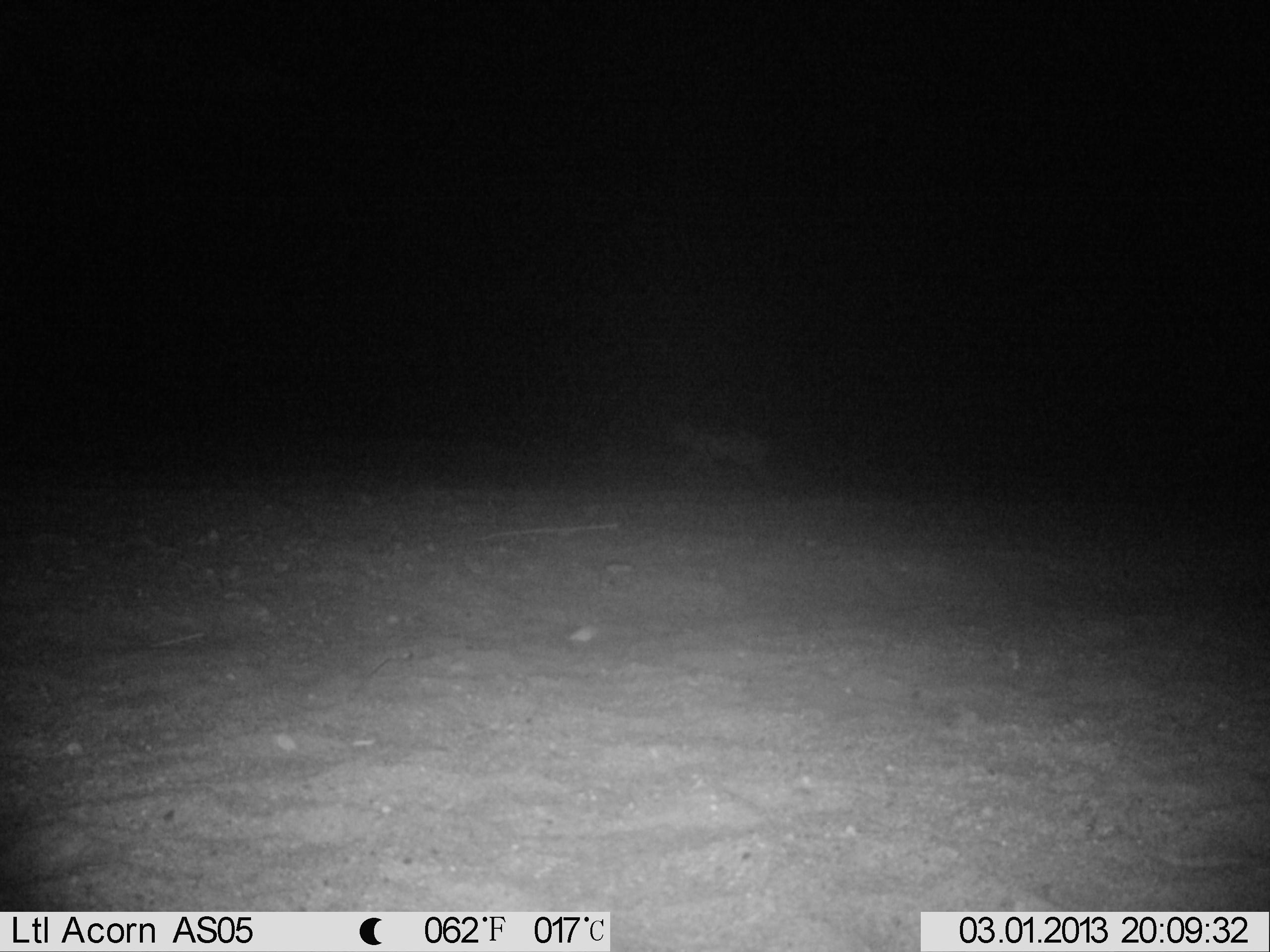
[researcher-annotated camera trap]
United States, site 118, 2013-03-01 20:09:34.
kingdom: Animalia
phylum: Chordata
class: Mammalia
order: Carnivora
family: Felidae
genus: Lynx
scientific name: Lynx rufus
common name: bobcat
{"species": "bobcat (Lynx rufus)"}